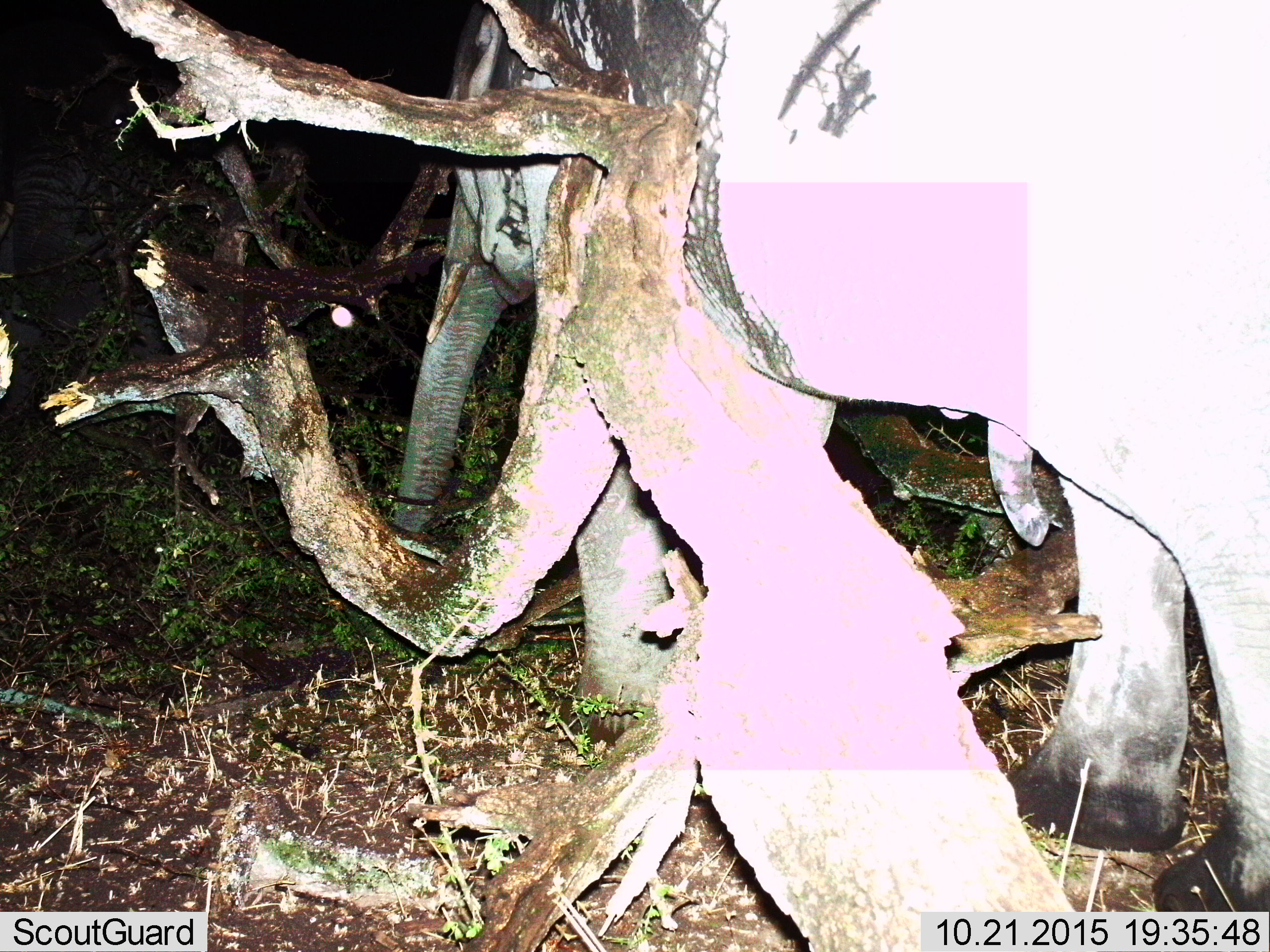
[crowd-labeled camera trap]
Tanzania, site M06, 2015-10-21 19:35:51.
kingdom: Animalia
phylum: Chordata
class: Mammalia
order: Proboscidea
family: Elephantidae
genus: Loxodonta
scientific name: Loxodonta africana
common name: african bush elephant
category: elephant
Elephant (african bush elephant) (Loxodonta africana), count 1. Behavior (volunteer vote fractions): standing 56%, resting 0%, moving 44%, interacting 0%. Young present (vote fraction): 0%. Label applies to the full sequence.